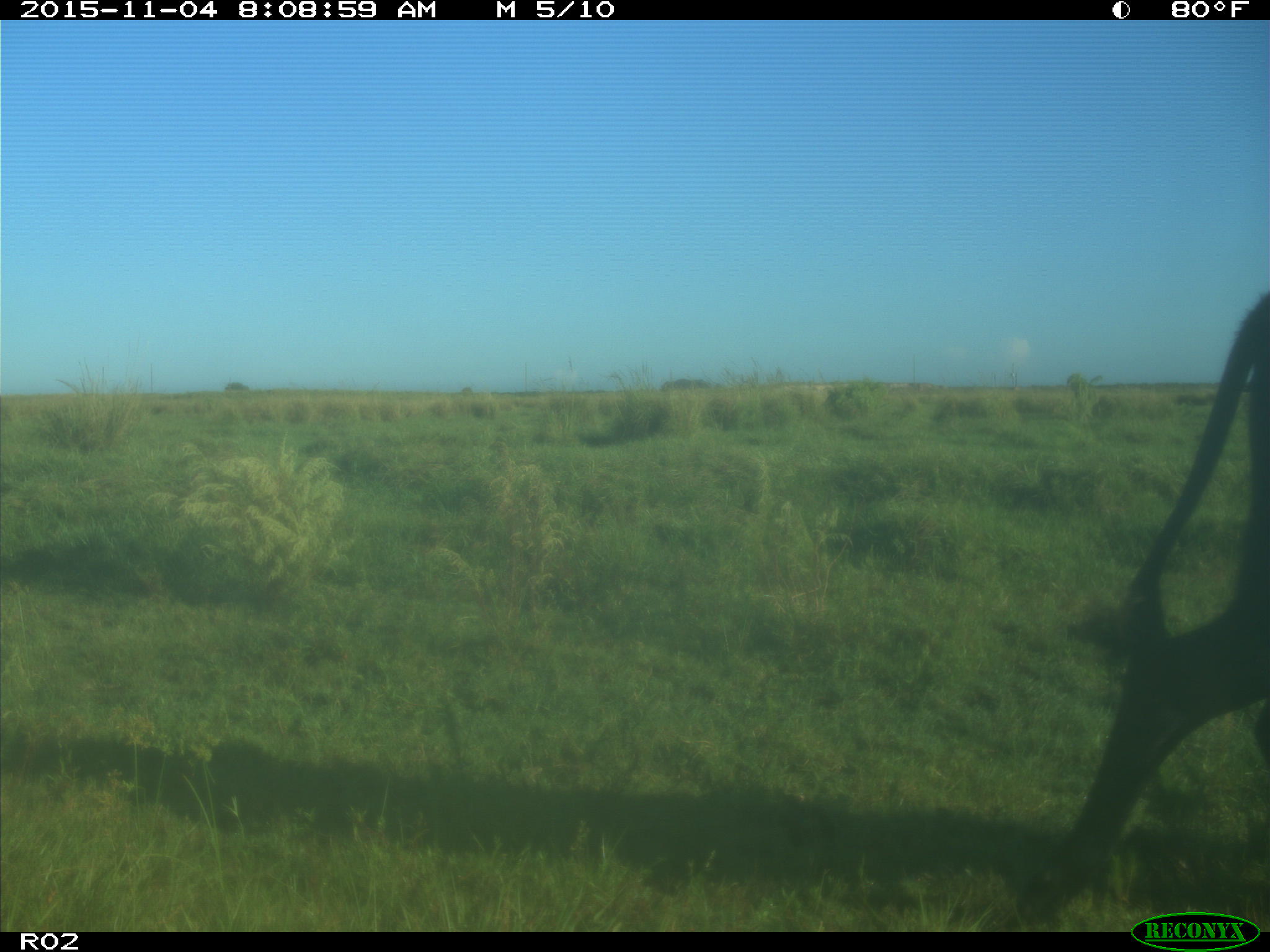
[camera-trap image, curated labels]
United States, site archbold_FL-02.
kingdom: Animalia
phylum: Chordata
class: Mammalia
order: Artiodactyla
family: Bovidae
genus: Bos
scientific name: Bos taurus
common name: domestic cow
Bos taurus (domestic cow).